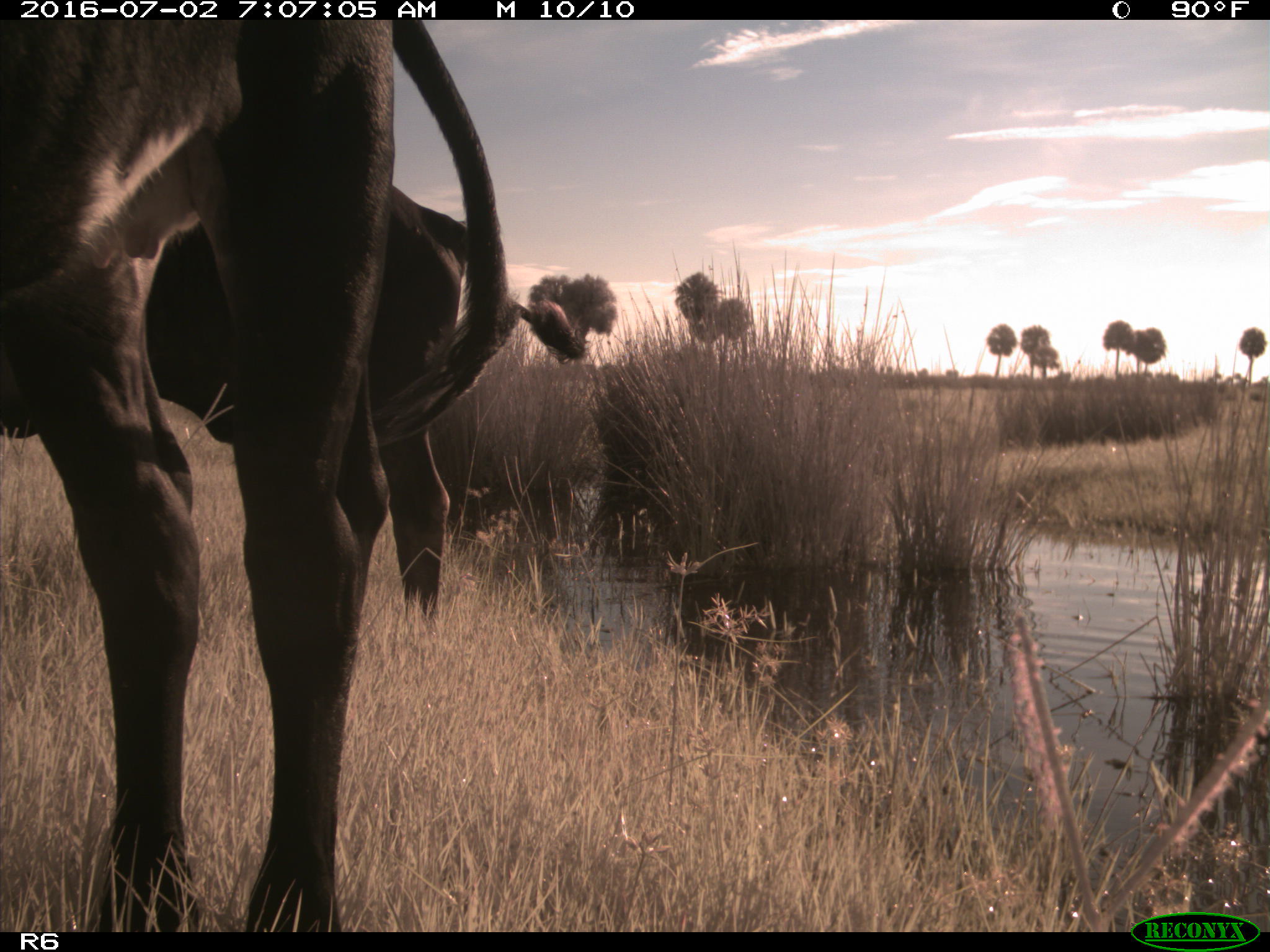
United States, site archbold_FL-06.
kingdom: Animalia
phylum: Chordata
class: Mammalia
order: Artiodactyla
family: Bovidae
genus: Bos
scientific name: Bos taurus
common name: domestic cow